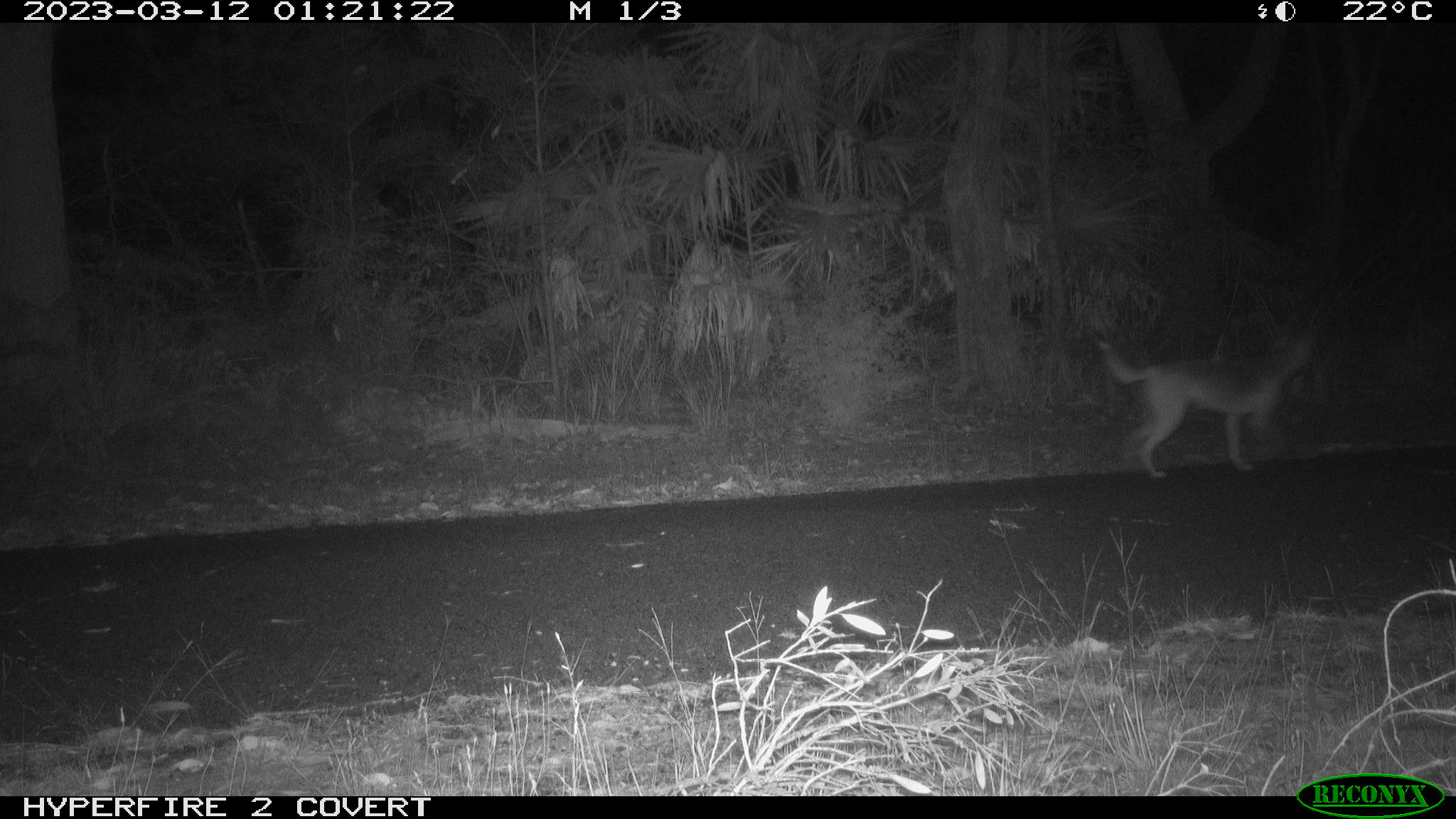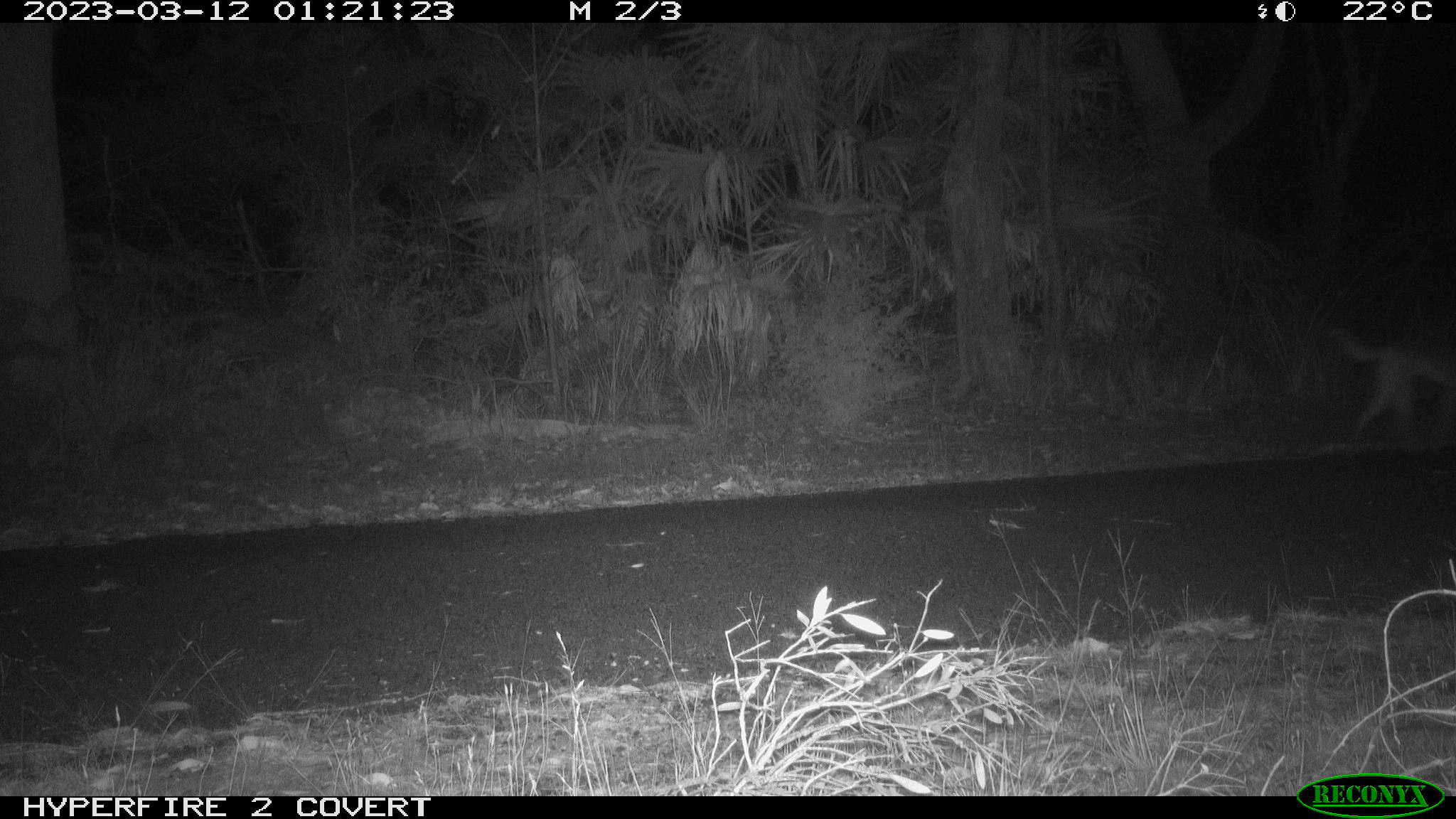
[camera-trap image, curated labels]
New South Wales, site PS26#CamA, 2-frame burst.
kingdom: Animalia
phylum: Chordata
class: Mammalia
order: Carnivora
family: Canidae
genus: Canis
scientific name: Canis familiaris dingo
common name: dingo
Dingo (Canis familiaris dingo).